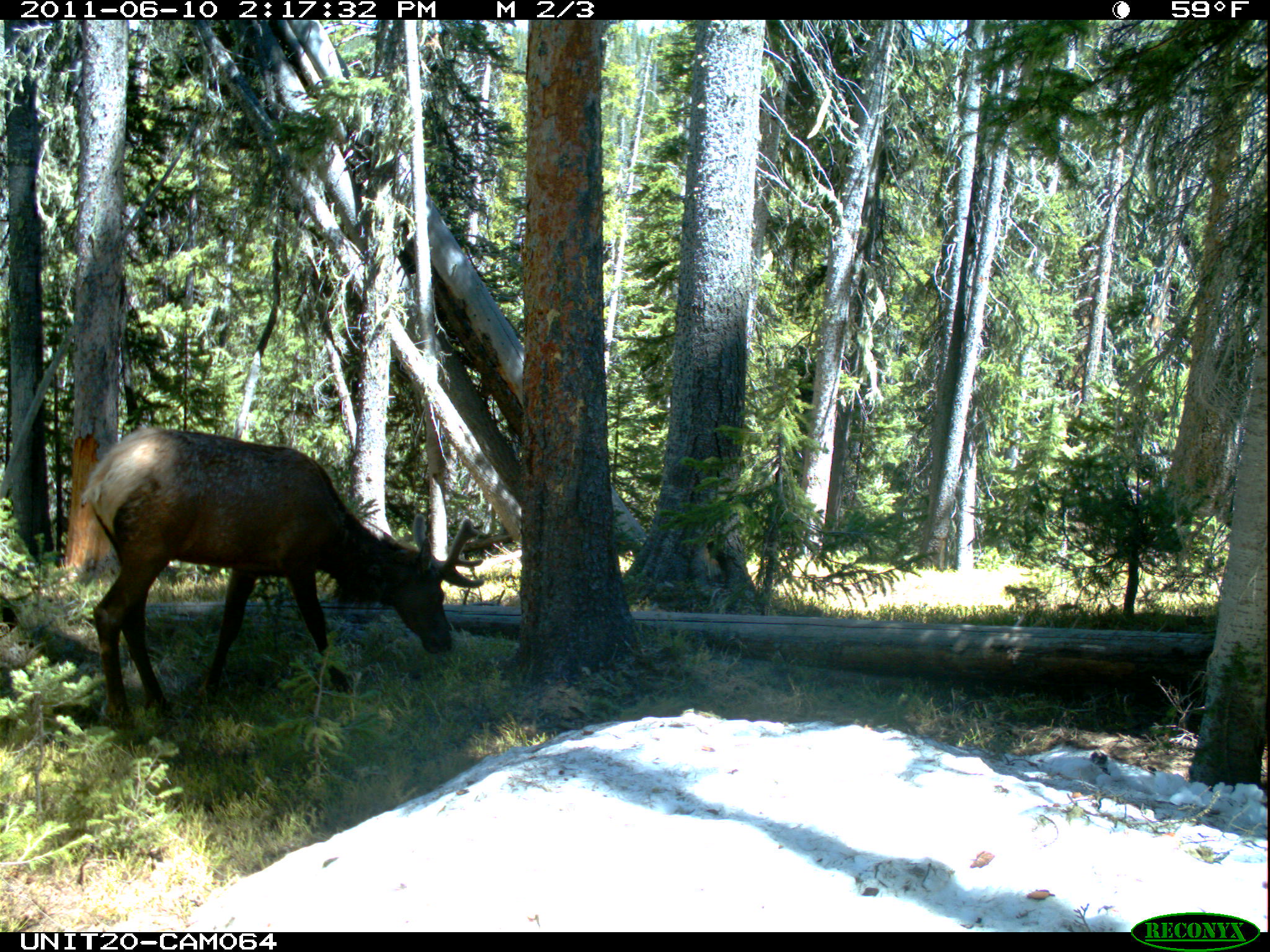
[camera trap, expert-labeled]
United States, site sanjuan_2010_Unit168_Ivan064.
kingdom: Animalia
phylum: Chordata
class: Mammalia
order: Artiodactyla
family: Cervidae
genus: Cervus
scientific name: Cervus elaphus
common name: red deer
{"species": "Cervus elaphus (red deer)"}